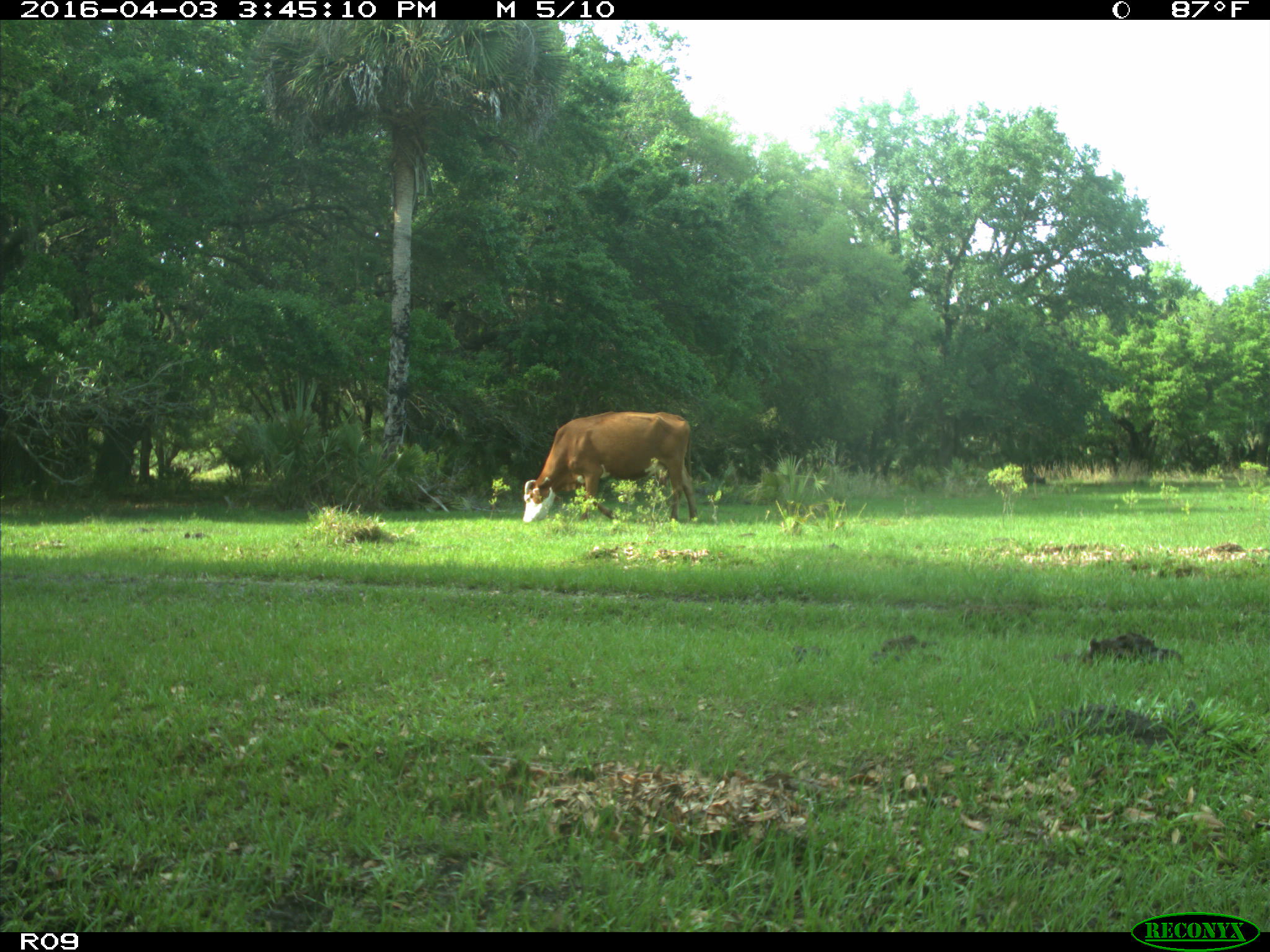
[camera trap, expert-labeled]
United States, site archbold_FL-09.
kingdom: Animalia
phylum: Chordata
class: Mammalia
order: Artiodactyla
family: Bovidae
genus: Bos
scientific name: Bos taurus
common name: domestic cow